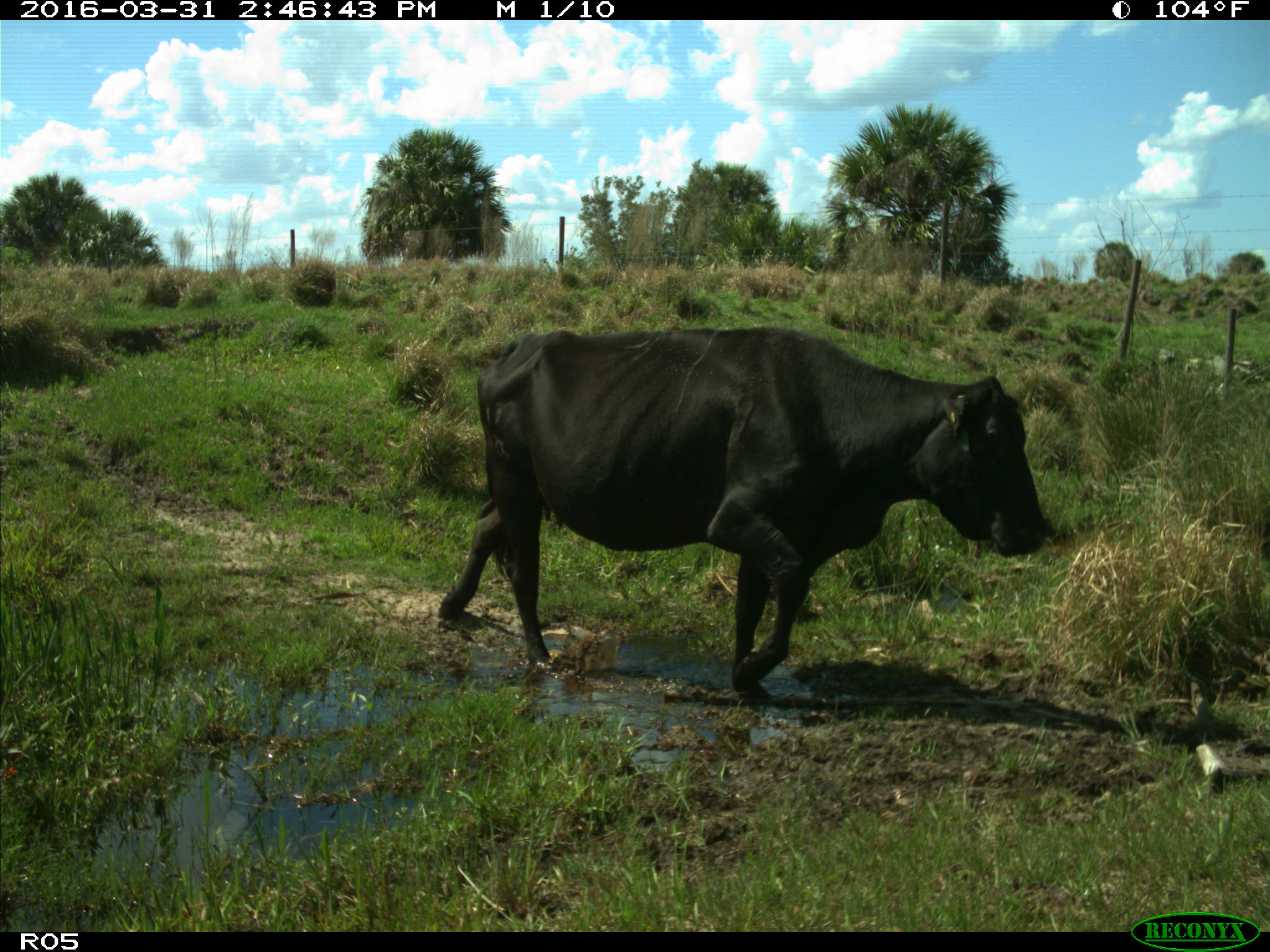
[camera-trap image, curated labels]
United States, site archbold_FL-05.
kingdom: Animalia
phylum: Chordata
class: Mammalia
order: Artiodactyla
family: Bovidae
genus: Bos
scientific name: Bos taurus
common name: domestic cow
Bos taurus (domestic cow).